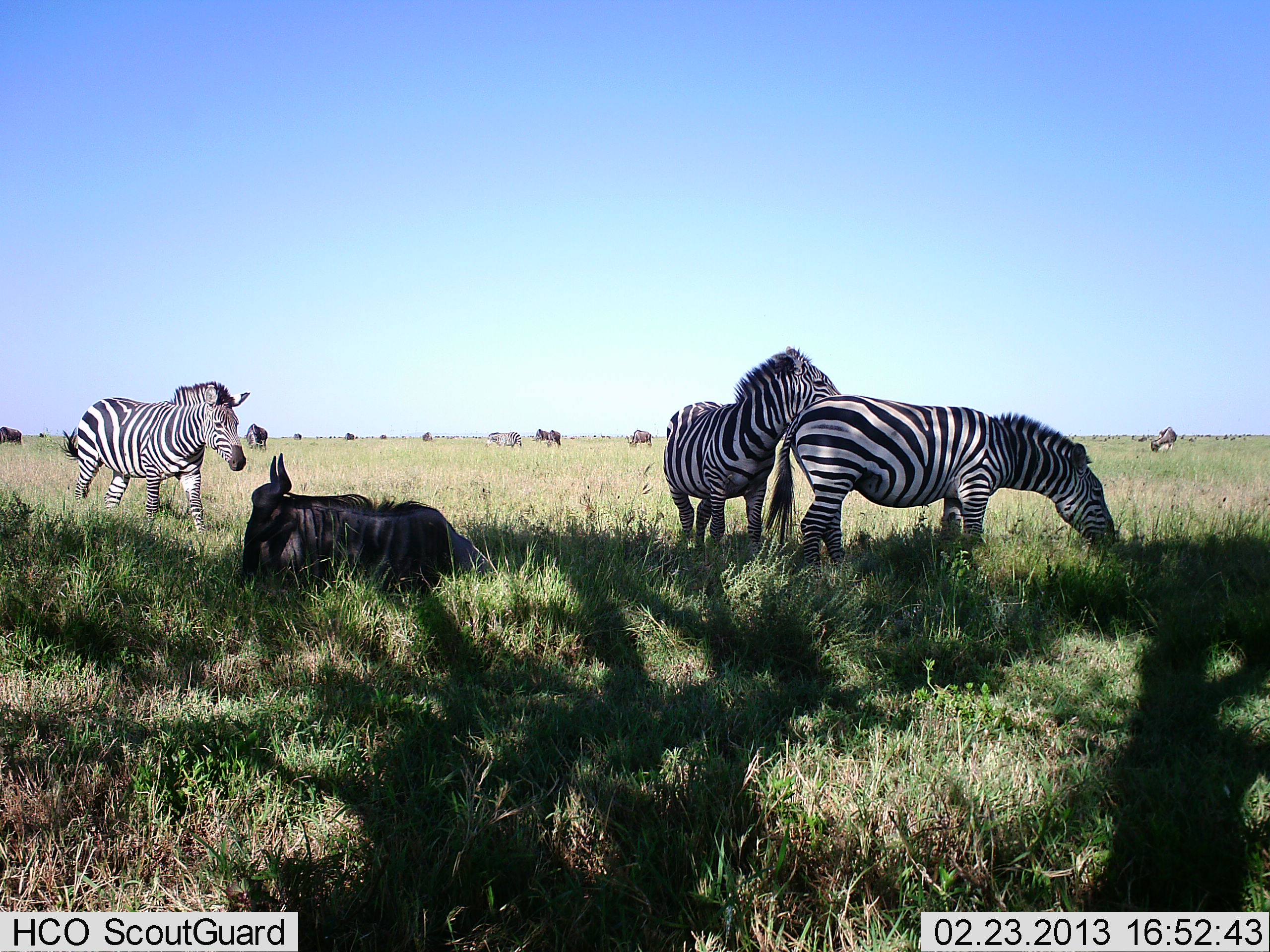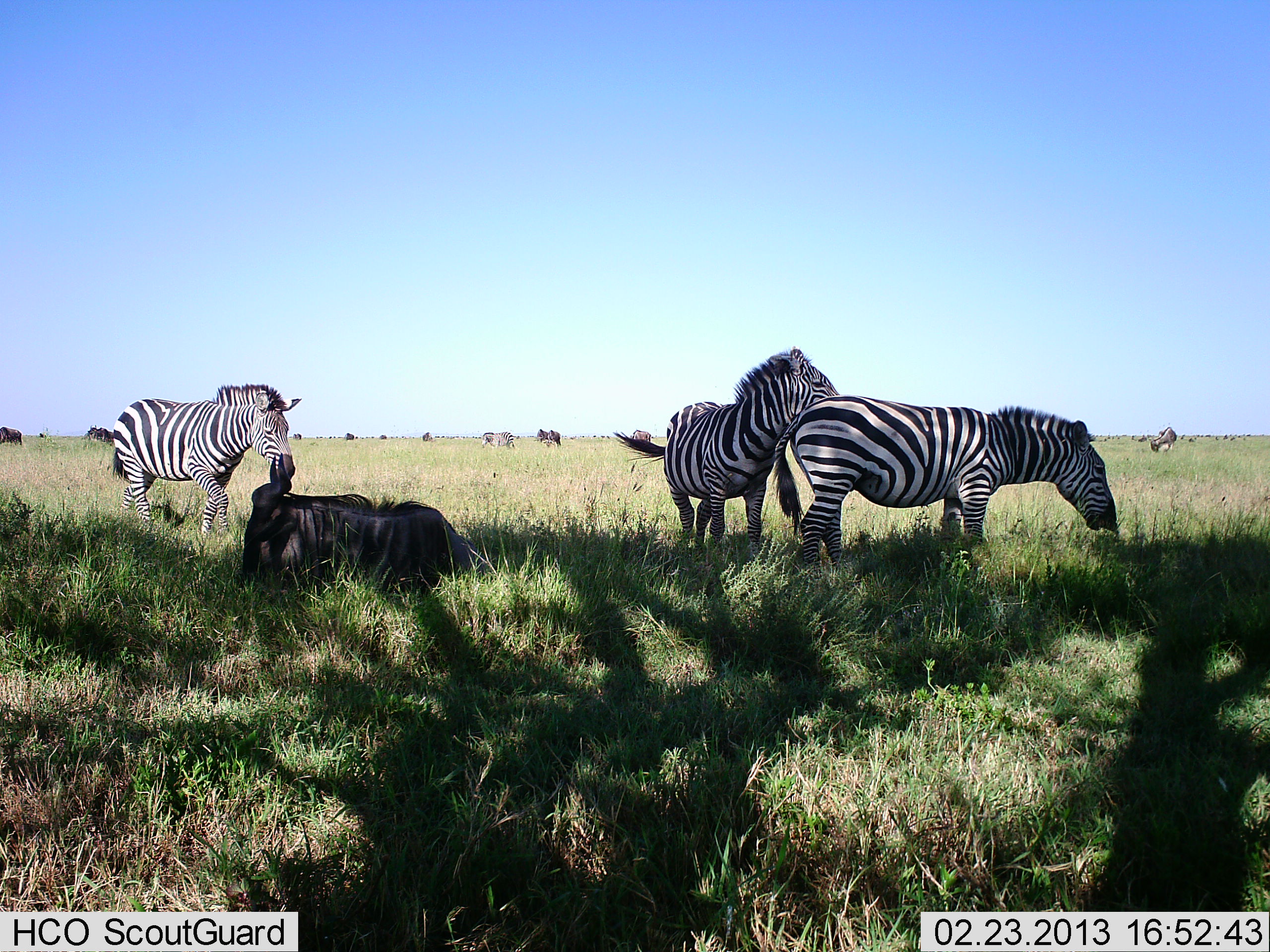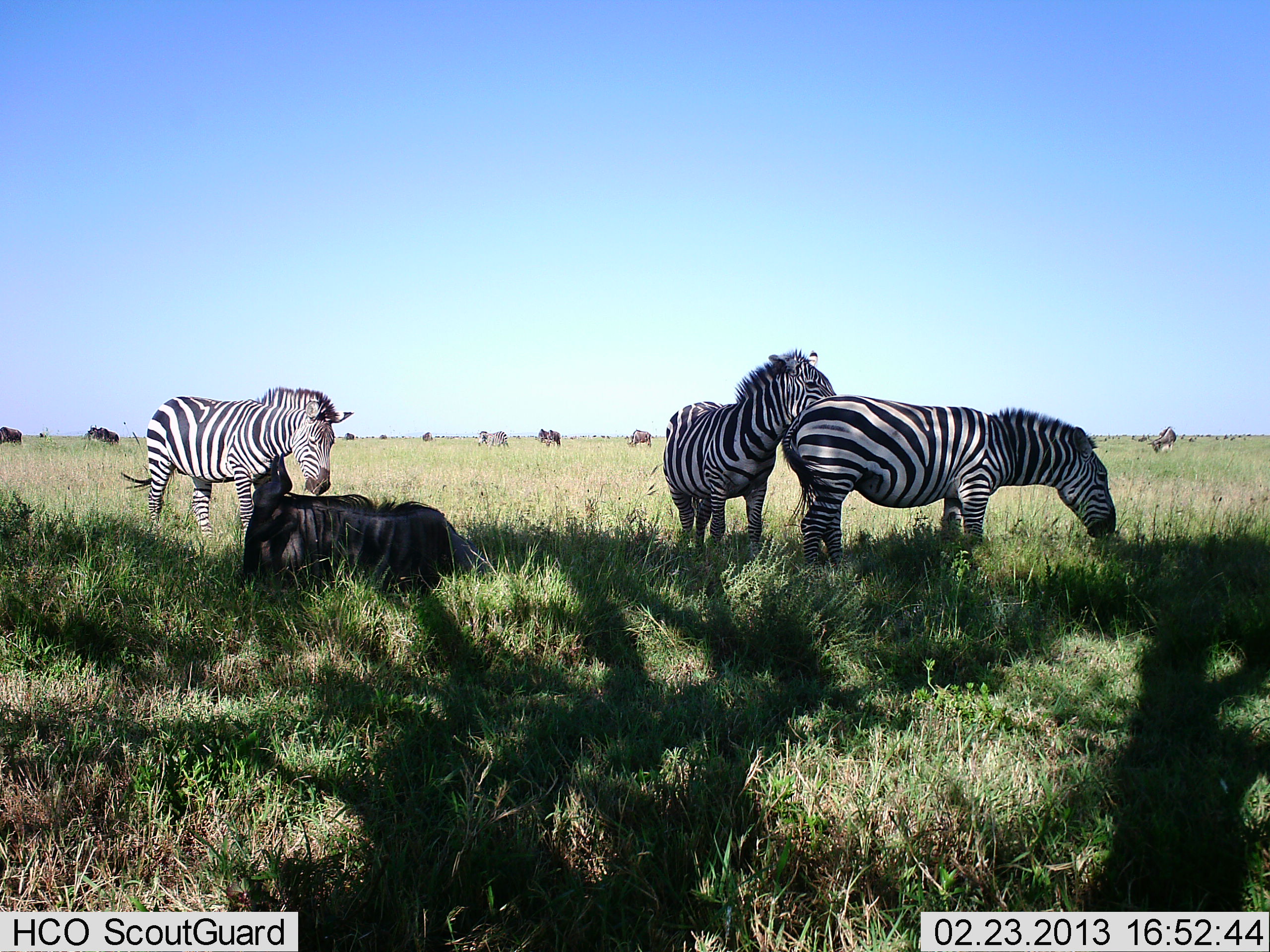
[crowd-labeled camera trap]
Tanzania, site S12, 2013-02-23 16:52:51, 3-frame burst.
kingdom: Animalia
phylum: Chordata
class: Mammalia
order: Artiodactyla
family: Bovidae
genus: Connochaetes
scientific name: Connochaetes taurinus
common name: blue wildebeest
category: wildebeest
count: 4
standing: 33%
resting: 100%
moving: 31%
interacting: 6%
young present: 0%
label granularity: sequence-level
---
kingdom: Animalia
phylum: Chordata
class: Mammalia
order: Perissodactyla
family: Equidae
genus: Equus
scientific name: Equus quagga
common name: plains zebra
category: zebra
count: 3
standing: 69%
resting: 23%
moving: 58%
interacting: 23%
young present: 0%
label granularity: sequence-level